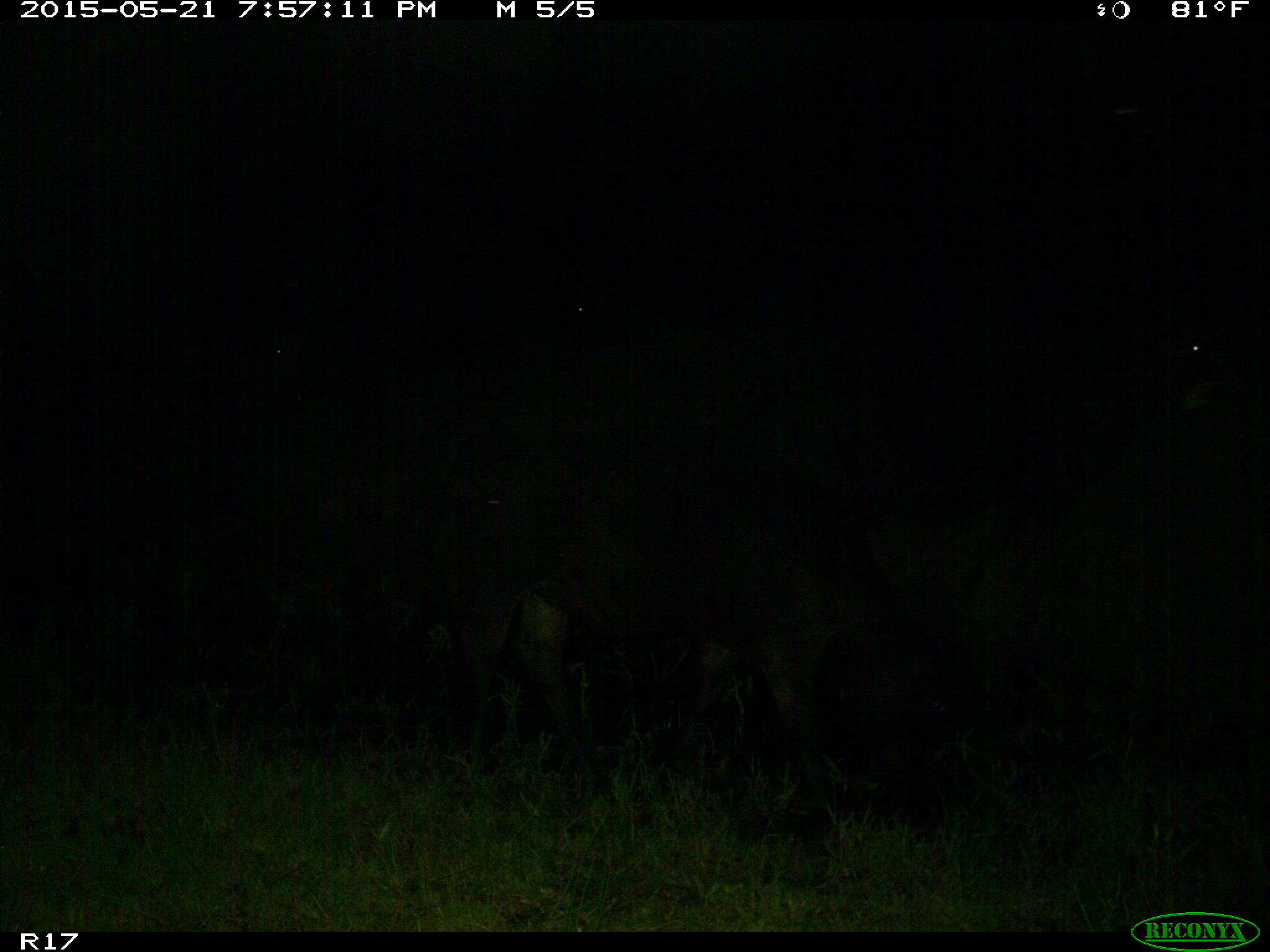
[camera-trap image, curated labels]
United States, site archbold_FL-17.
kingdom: Animalia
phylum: Chordata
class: Mammalia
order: Artiodactyla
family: Bovidae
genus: Bos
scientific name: Bos taurus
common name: domestic cow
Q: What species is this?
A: Bos taurus (domestic cow).